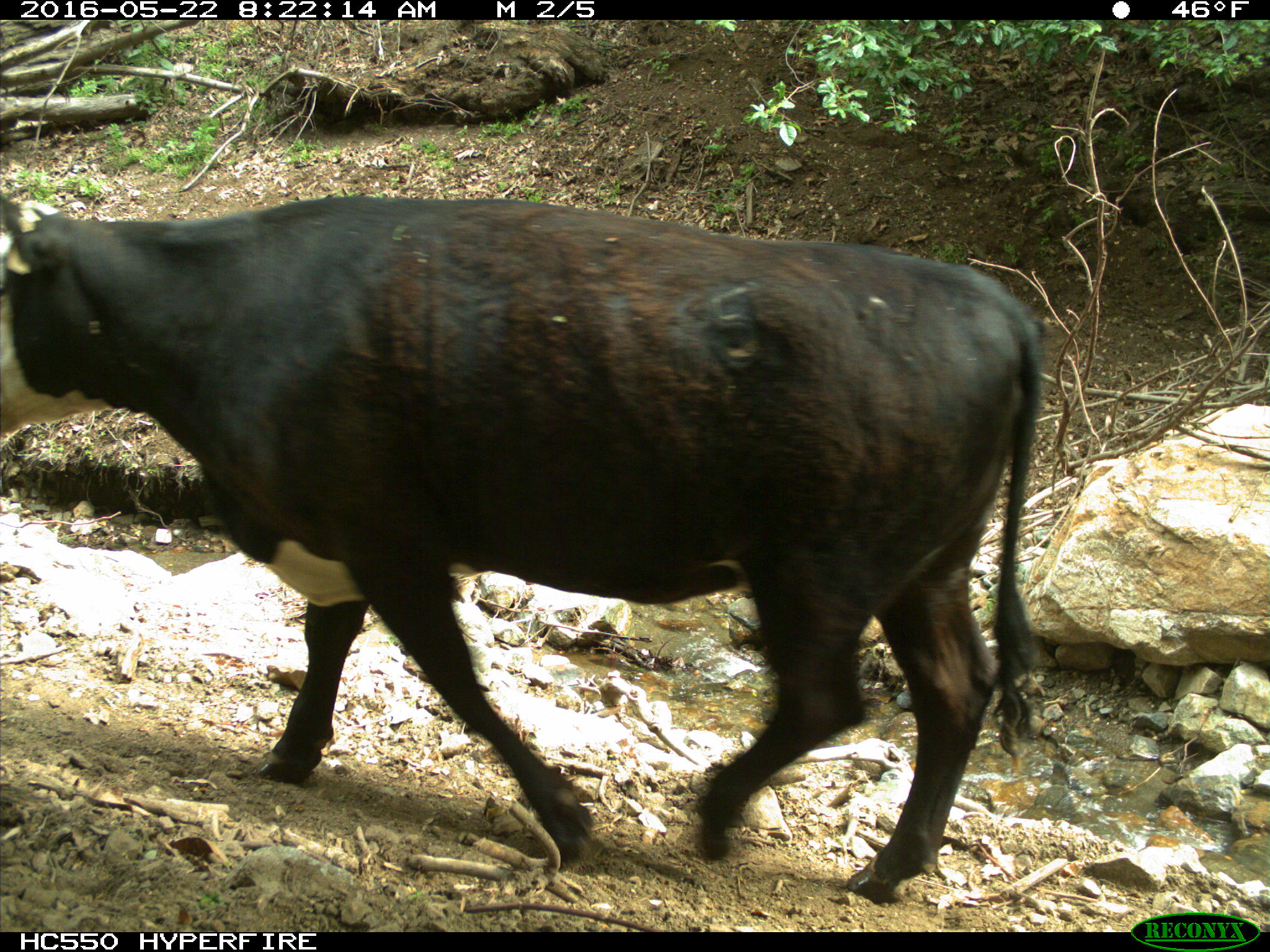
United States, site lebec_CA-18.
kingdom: Animalia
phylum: Chordata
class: Mammalia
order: Artiodactyla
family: Bovidae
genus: Bos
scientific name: Bos taurus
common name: domestic cow